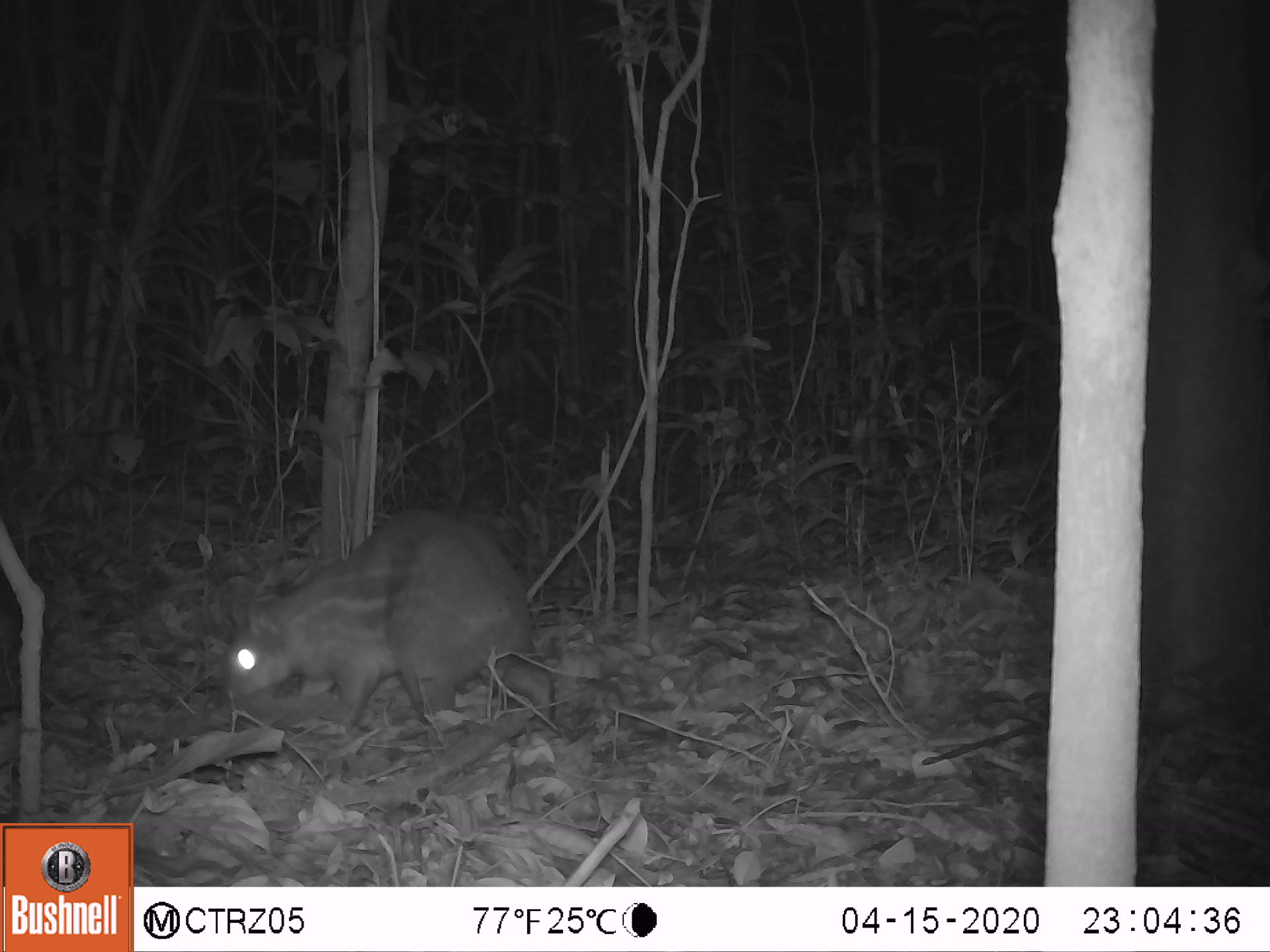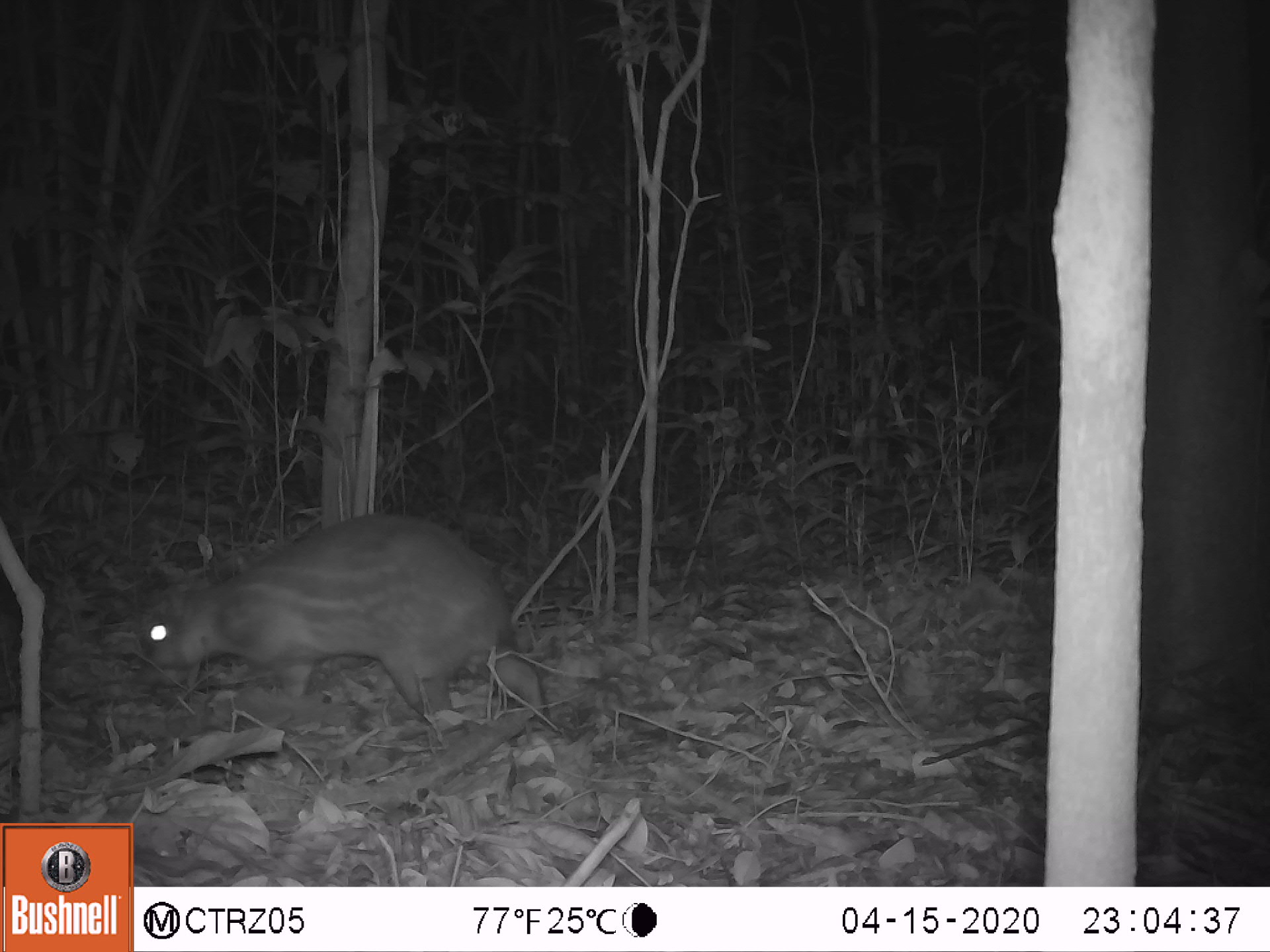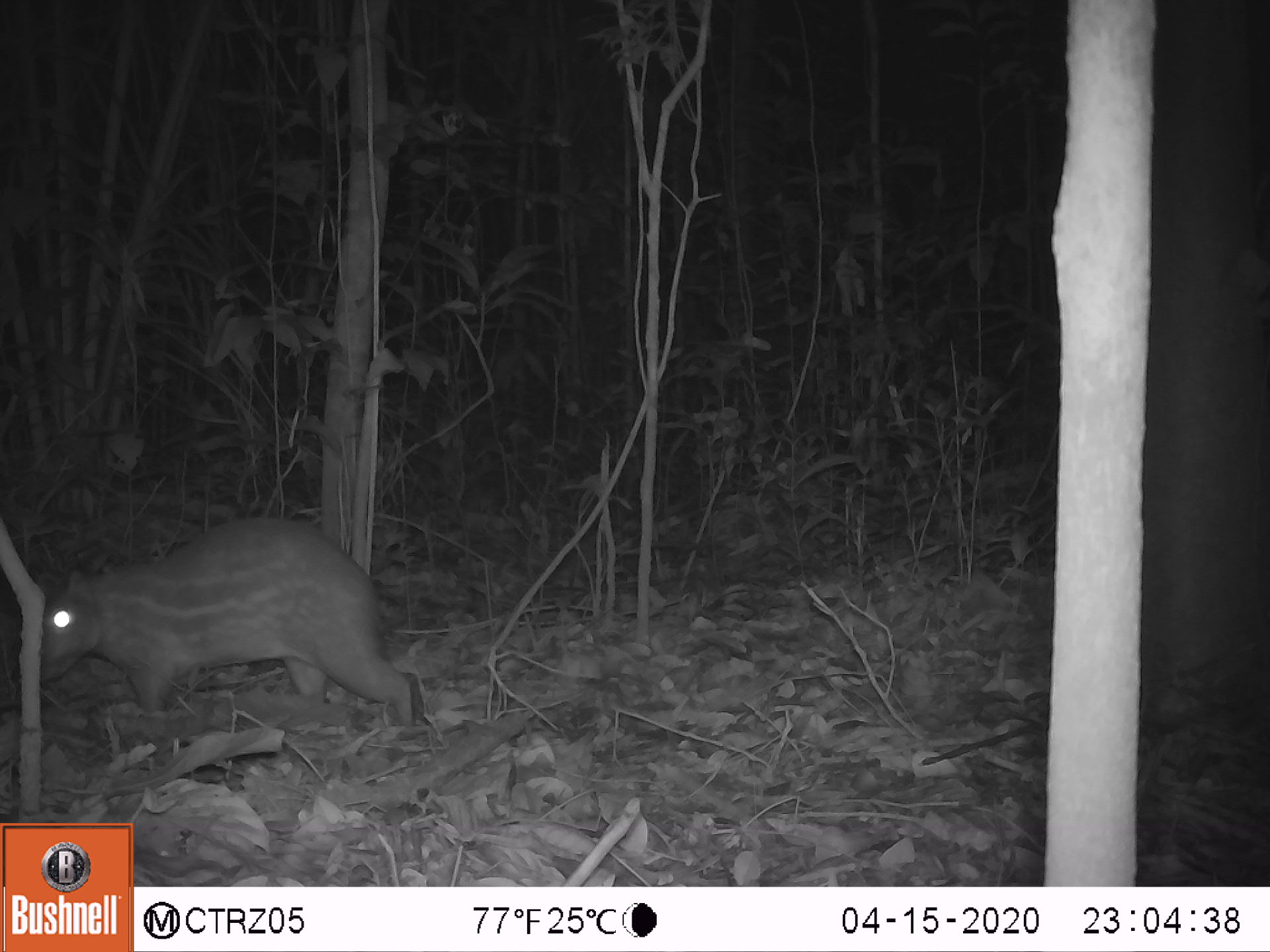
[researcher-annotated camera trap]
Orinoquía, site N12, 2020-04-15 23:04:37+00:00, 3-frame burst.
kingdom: Animalia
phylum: Chordata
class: Mammalia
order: Rodentia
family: Cuniculidae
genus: Cuniculus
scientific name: Cuniculus paca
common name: spotted paca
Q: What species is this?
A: Spotted paca (Cuniculus paca).